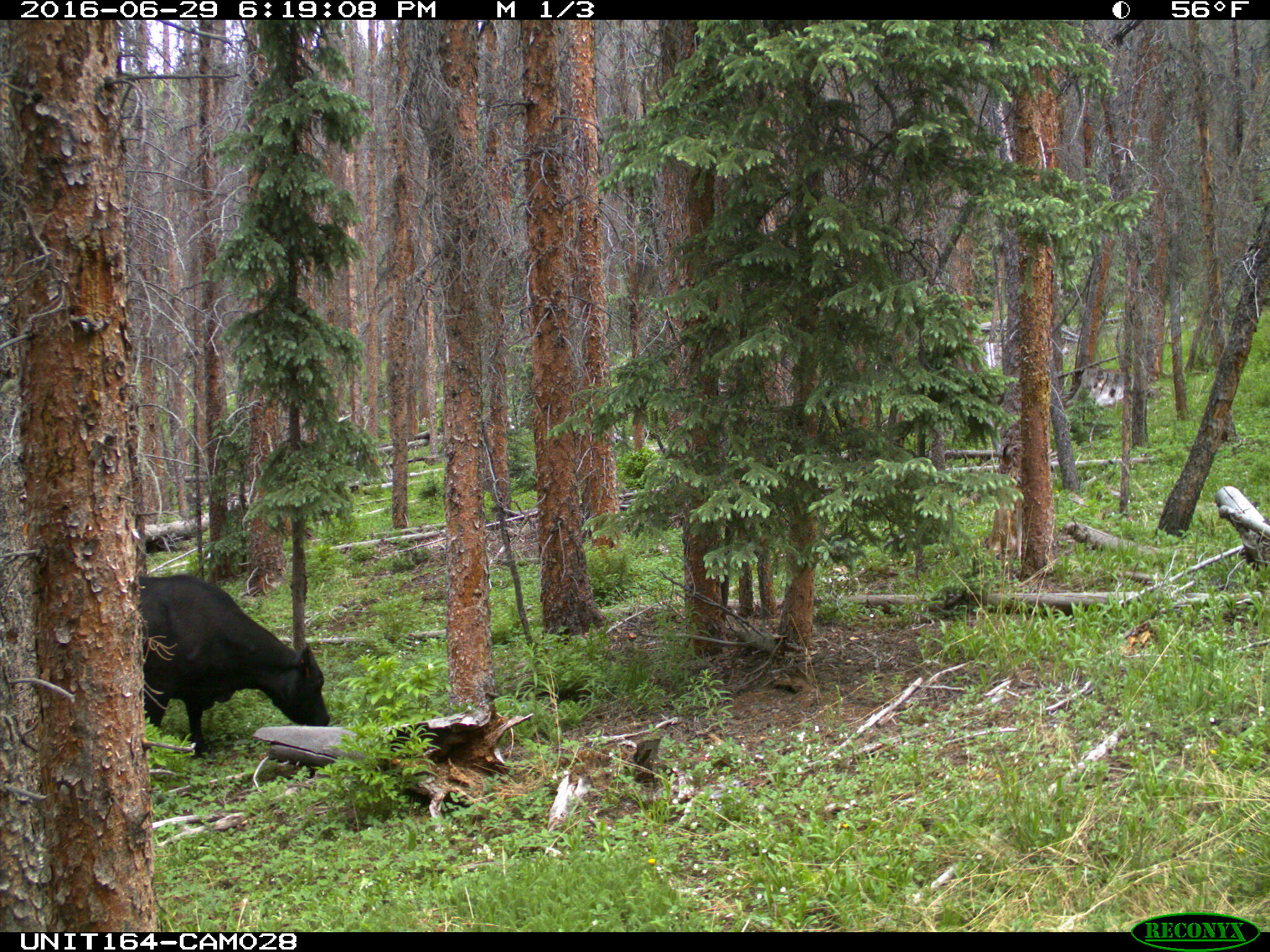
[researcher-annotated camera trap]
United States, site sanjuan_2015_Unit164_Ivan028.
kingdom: Animalia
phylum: Chordata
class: Mammalia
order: Artiodactyla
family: Bovidae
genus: Bos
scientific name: Bos taurus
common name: domestic cow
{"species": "Bos taurus (domestic cow)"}